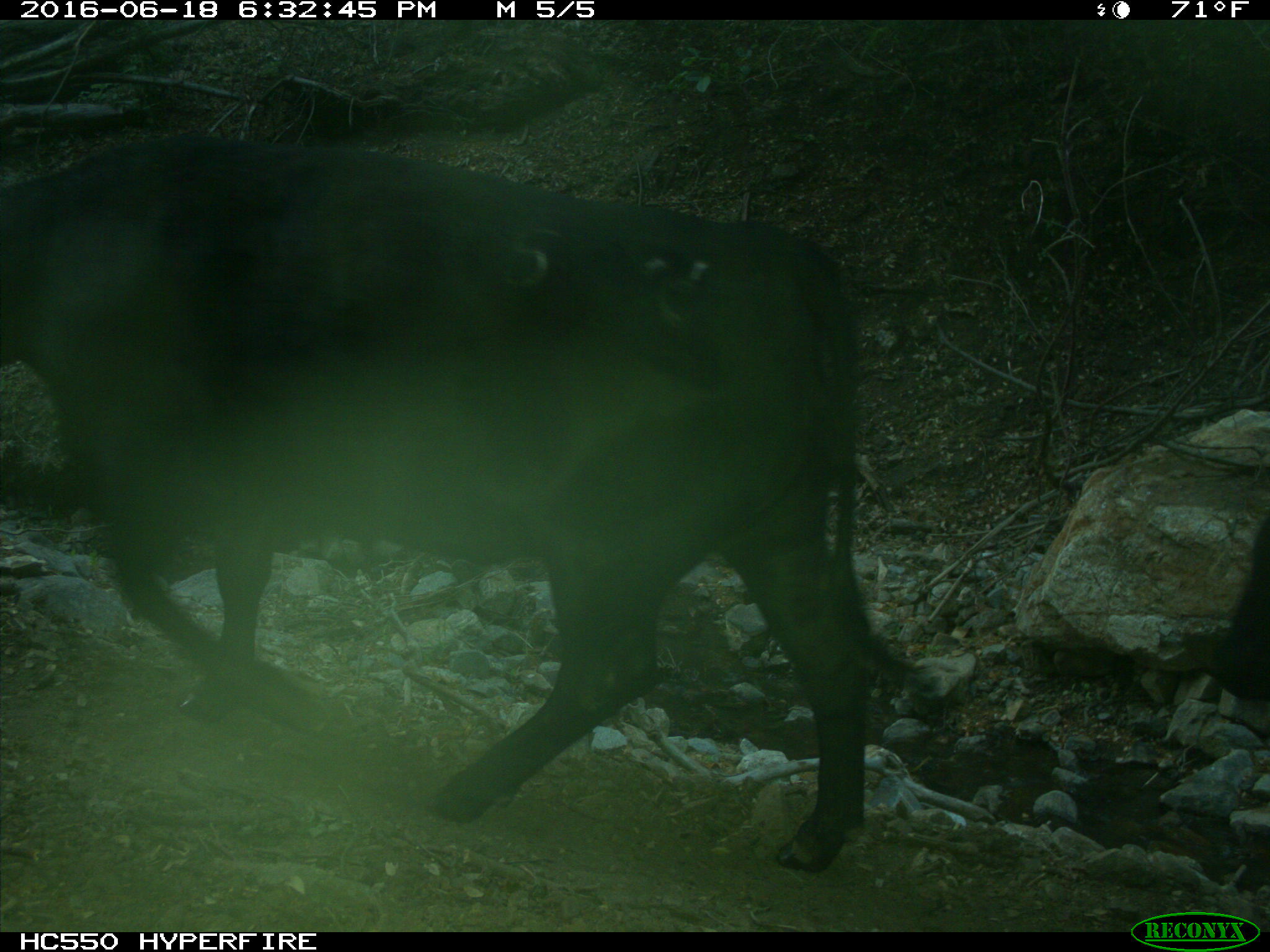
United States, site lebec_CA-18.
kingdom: Animalia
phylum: Chordata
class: Mammalia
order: Artiodactyla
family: Bovidae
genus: Bos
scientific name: Bos taurus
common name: domestic cow